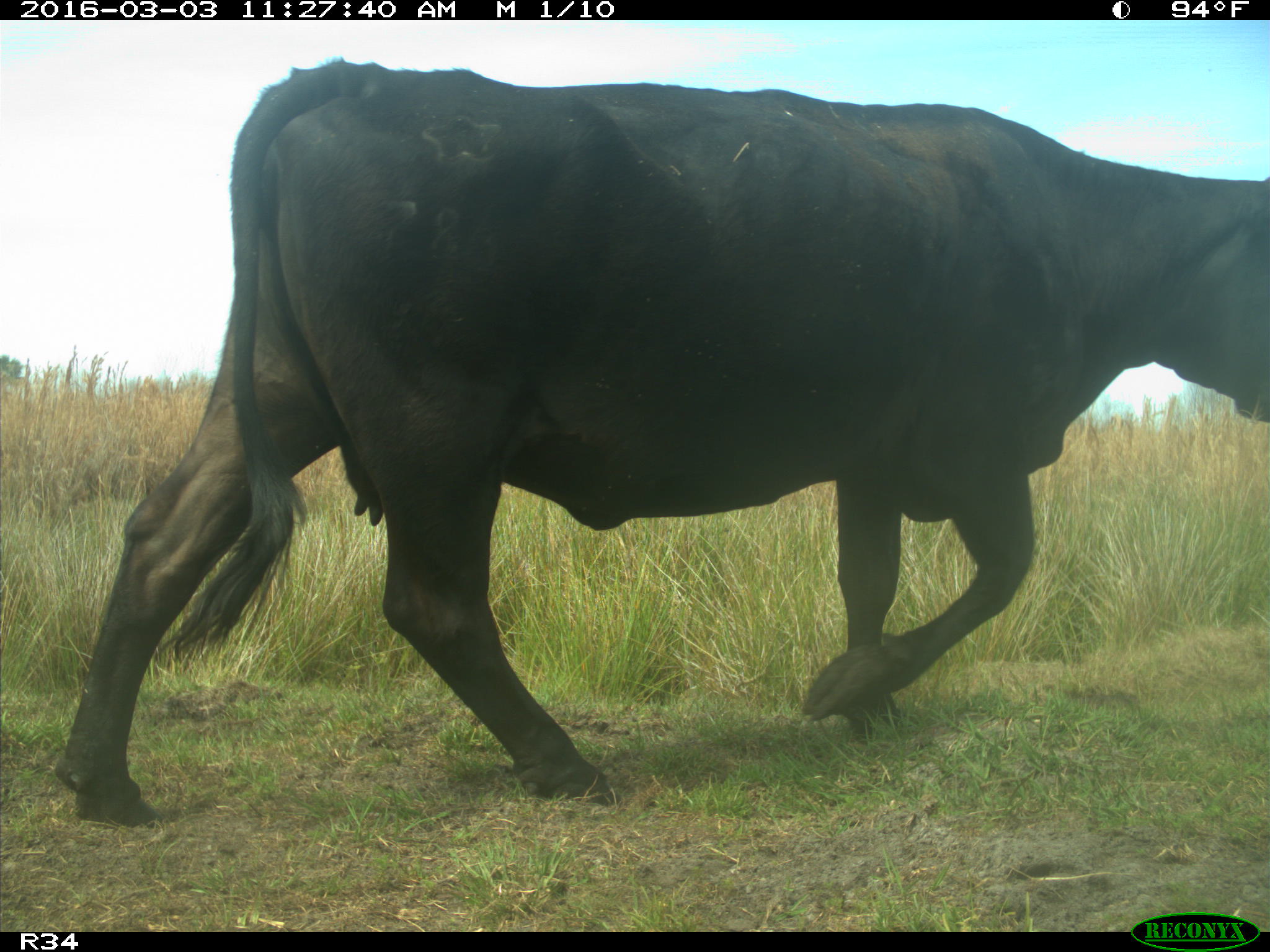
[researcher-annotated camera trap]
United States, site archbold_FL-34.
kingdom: Animalia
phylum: Chordata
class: Mammalia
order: Artiodactyla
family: Bovidae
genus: Bos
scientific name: Bos taurus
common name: domestic cow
Bos taurus (domestic cow).